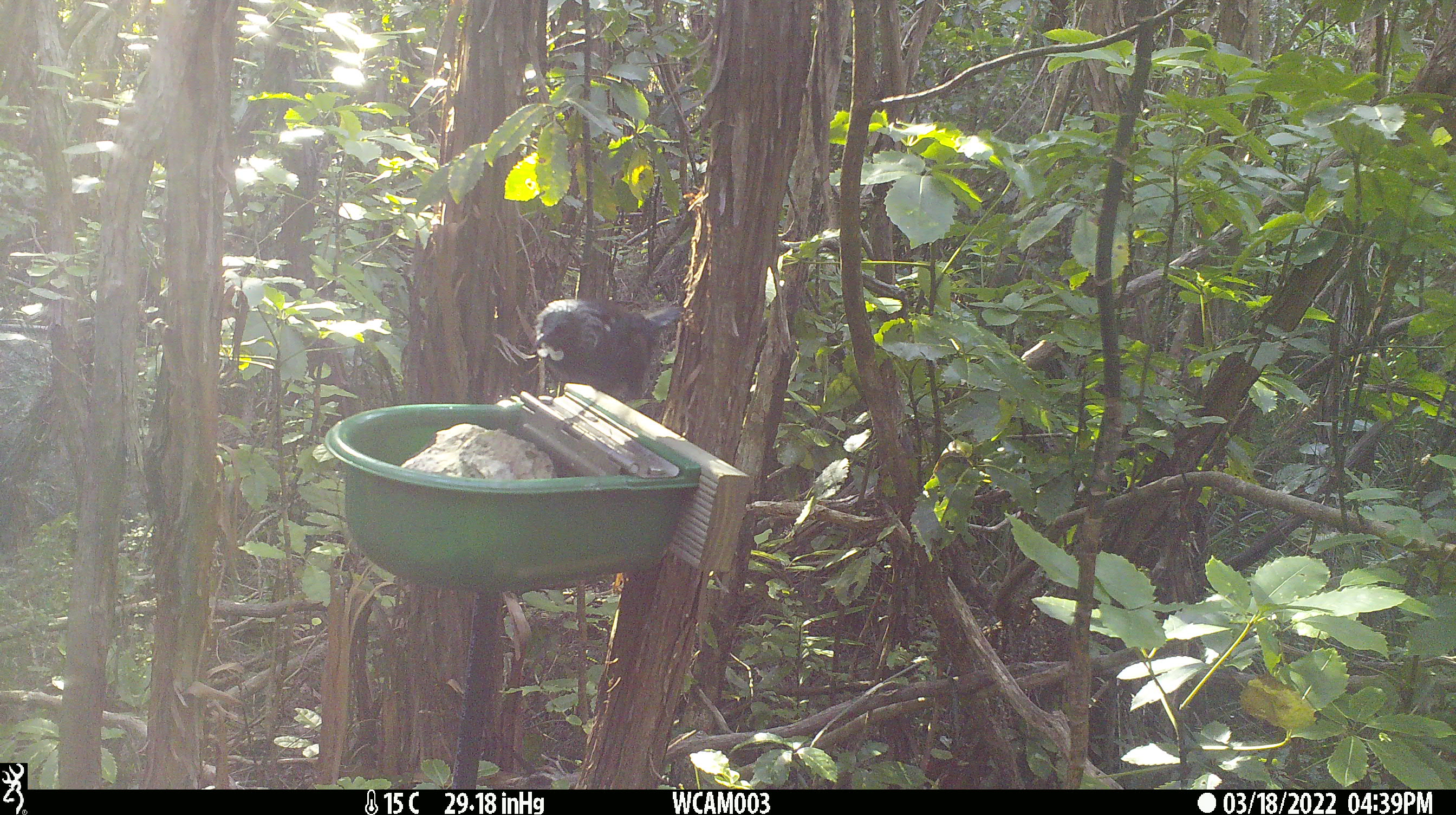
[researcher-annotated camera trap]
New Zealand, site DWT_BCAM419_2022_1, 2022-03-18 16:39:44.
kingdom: Animalia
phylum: Chordata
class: Aves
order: Passeriformes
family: Meliphagidae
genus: Prosthemadera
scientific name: Prosthemadera novaeseelandiae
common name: tui